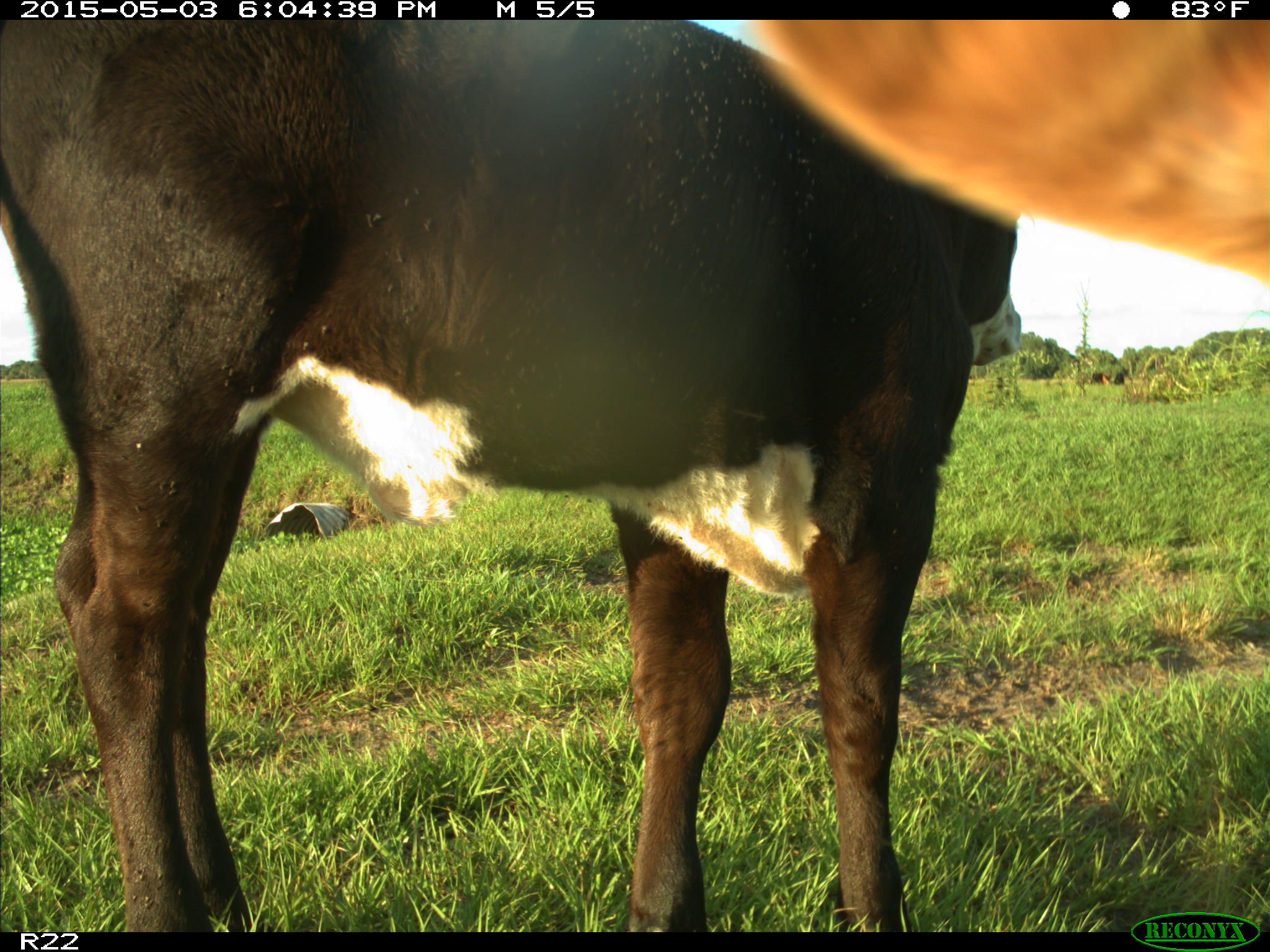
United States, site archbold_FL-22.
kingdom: Animalia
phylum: Chordata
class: Mammalia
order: Artiodactyla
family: Bovidae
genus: Bos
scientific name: Bos taurus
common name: domestic cow